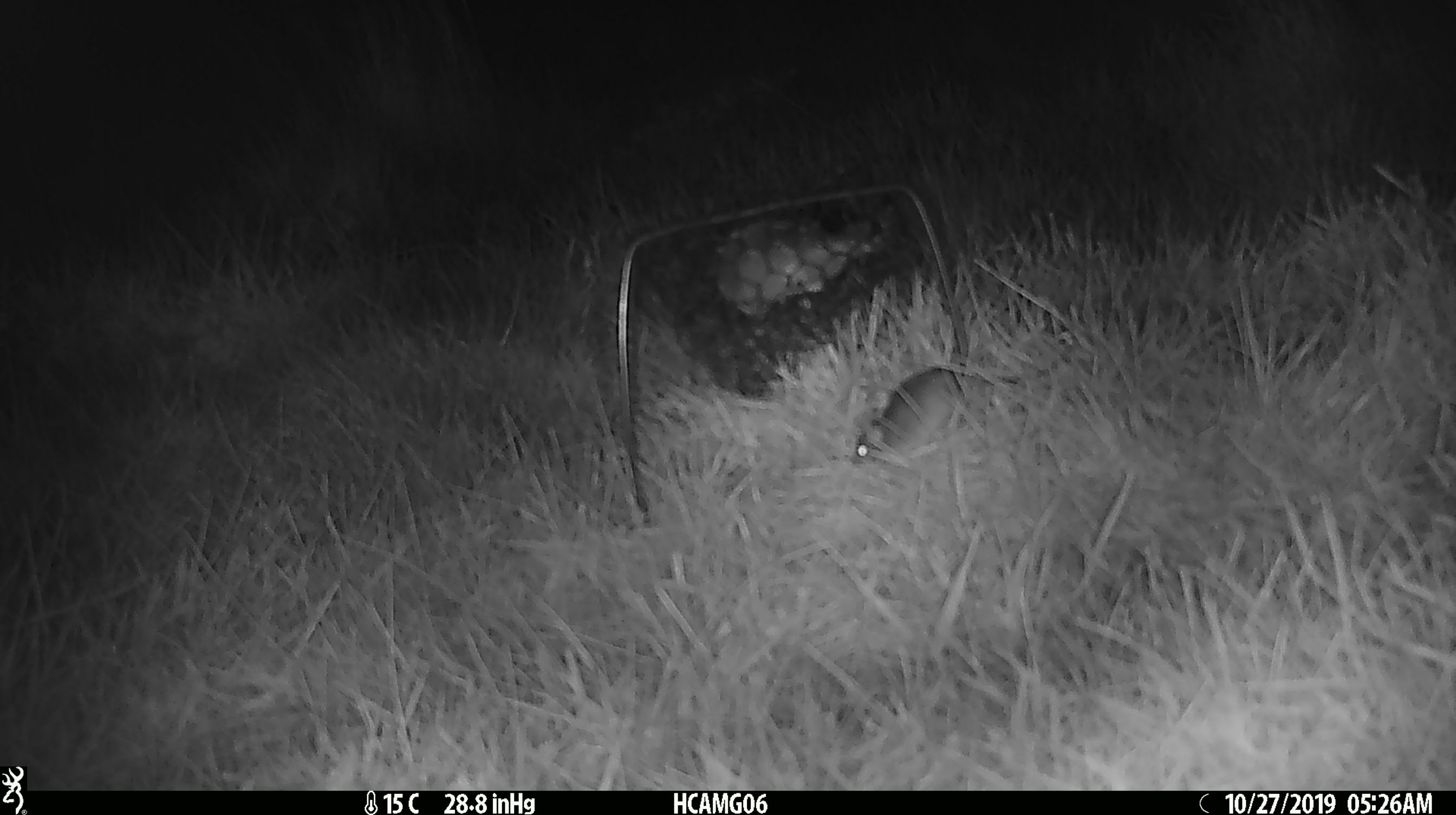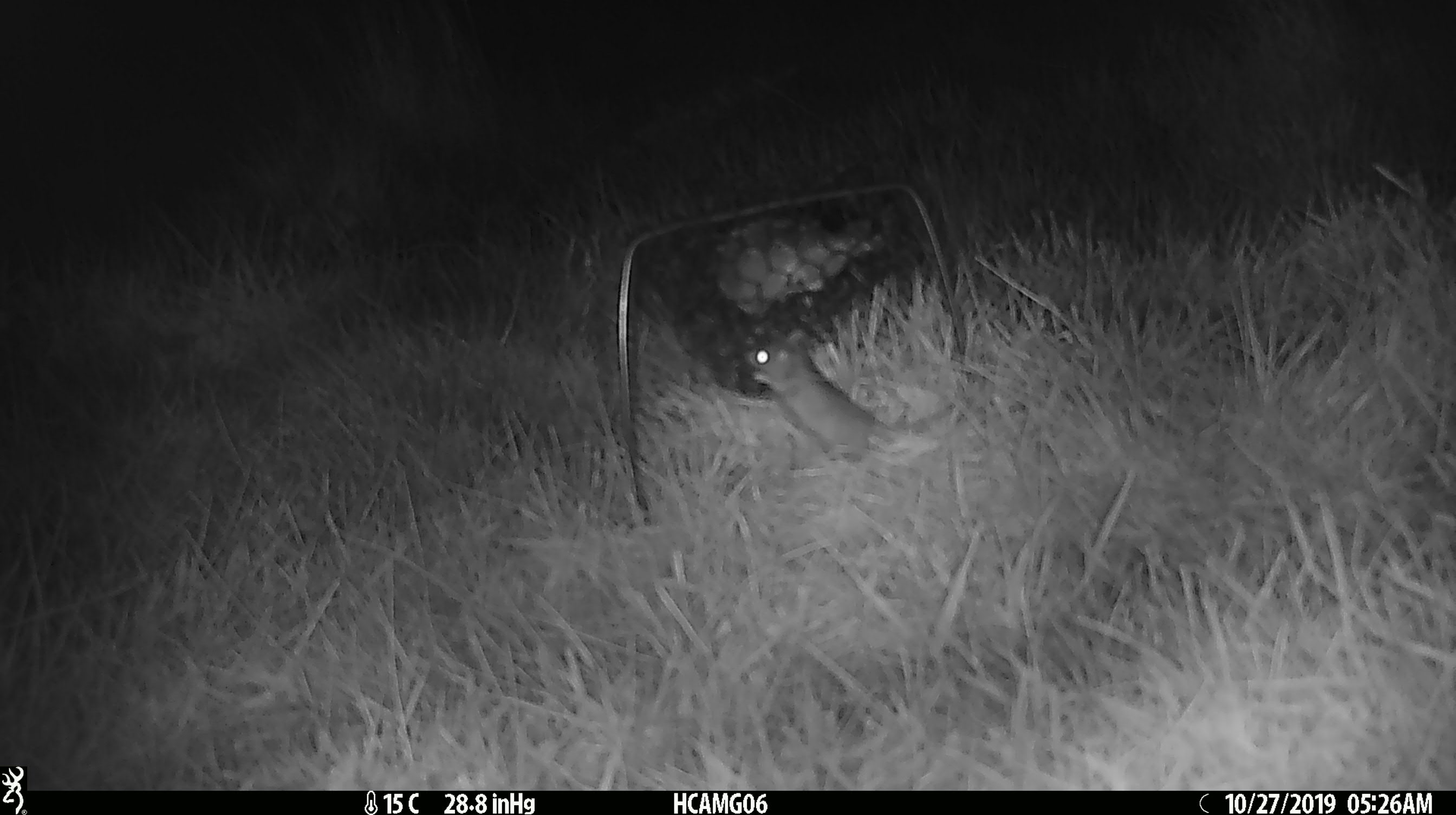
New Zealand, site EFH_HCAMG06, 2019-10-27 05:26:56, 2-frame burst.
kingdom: Animalia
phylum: Chordata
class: Mammalia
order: Rodentia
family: Muridae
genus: Mus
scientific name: Mus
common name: mouse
Mouse (Mus).